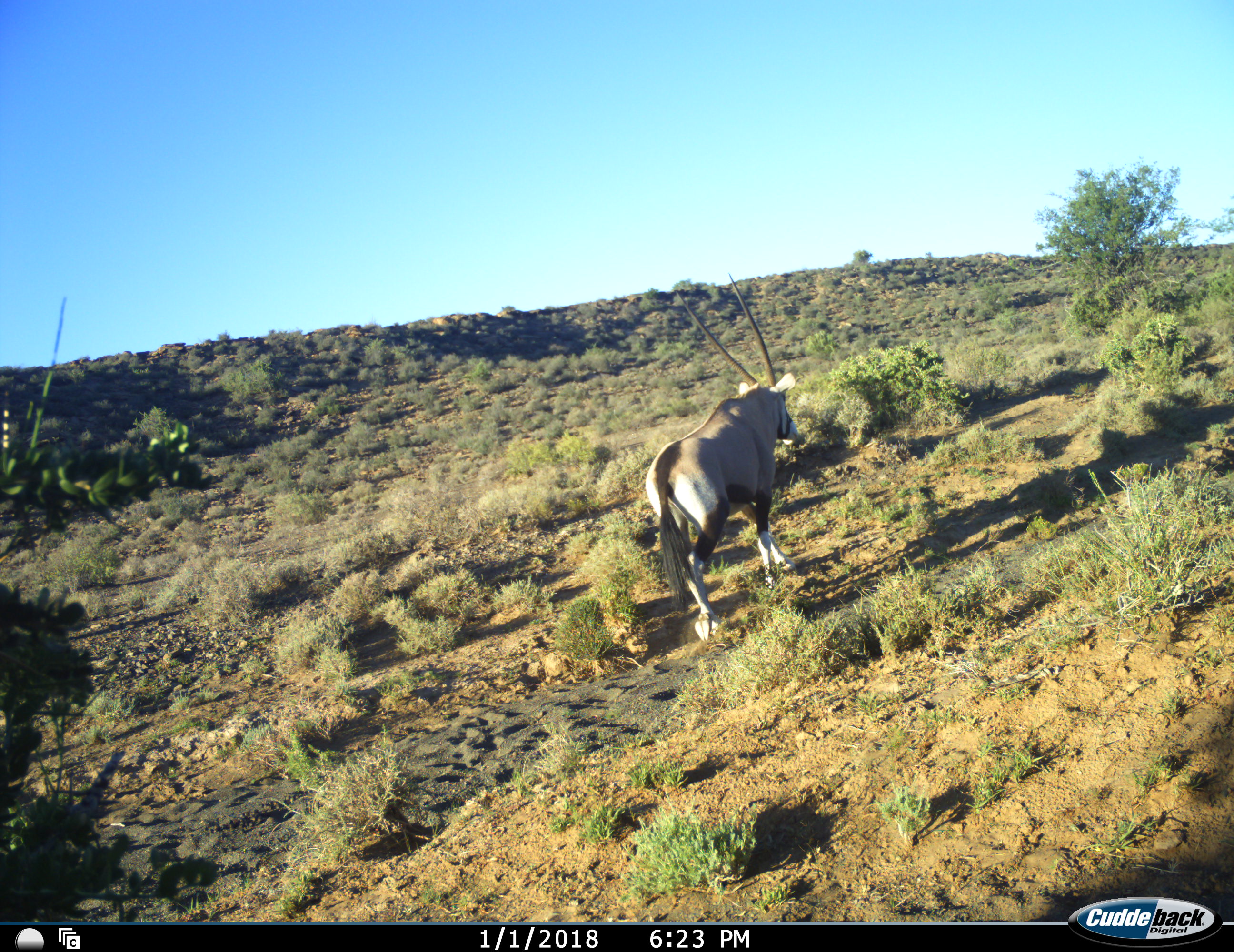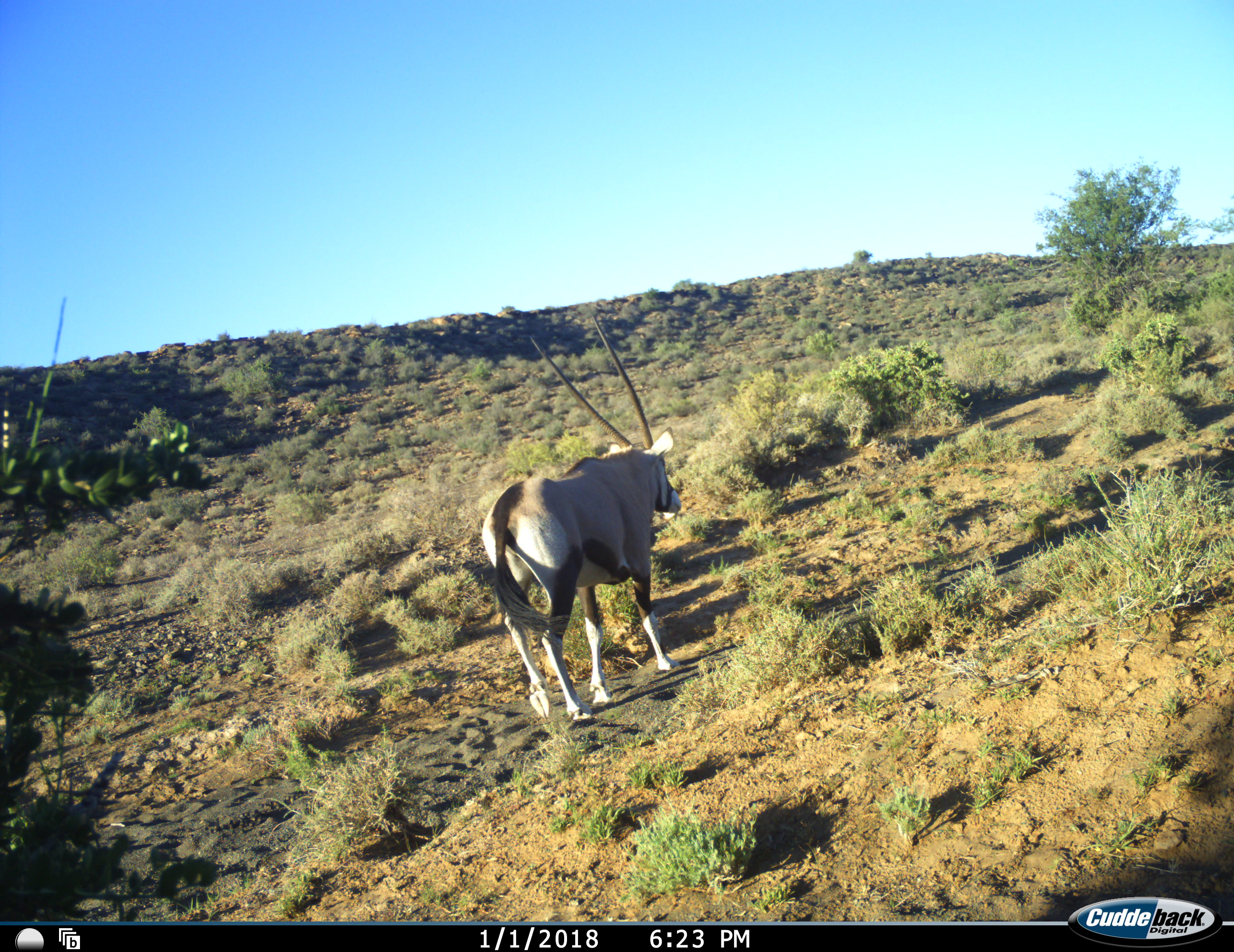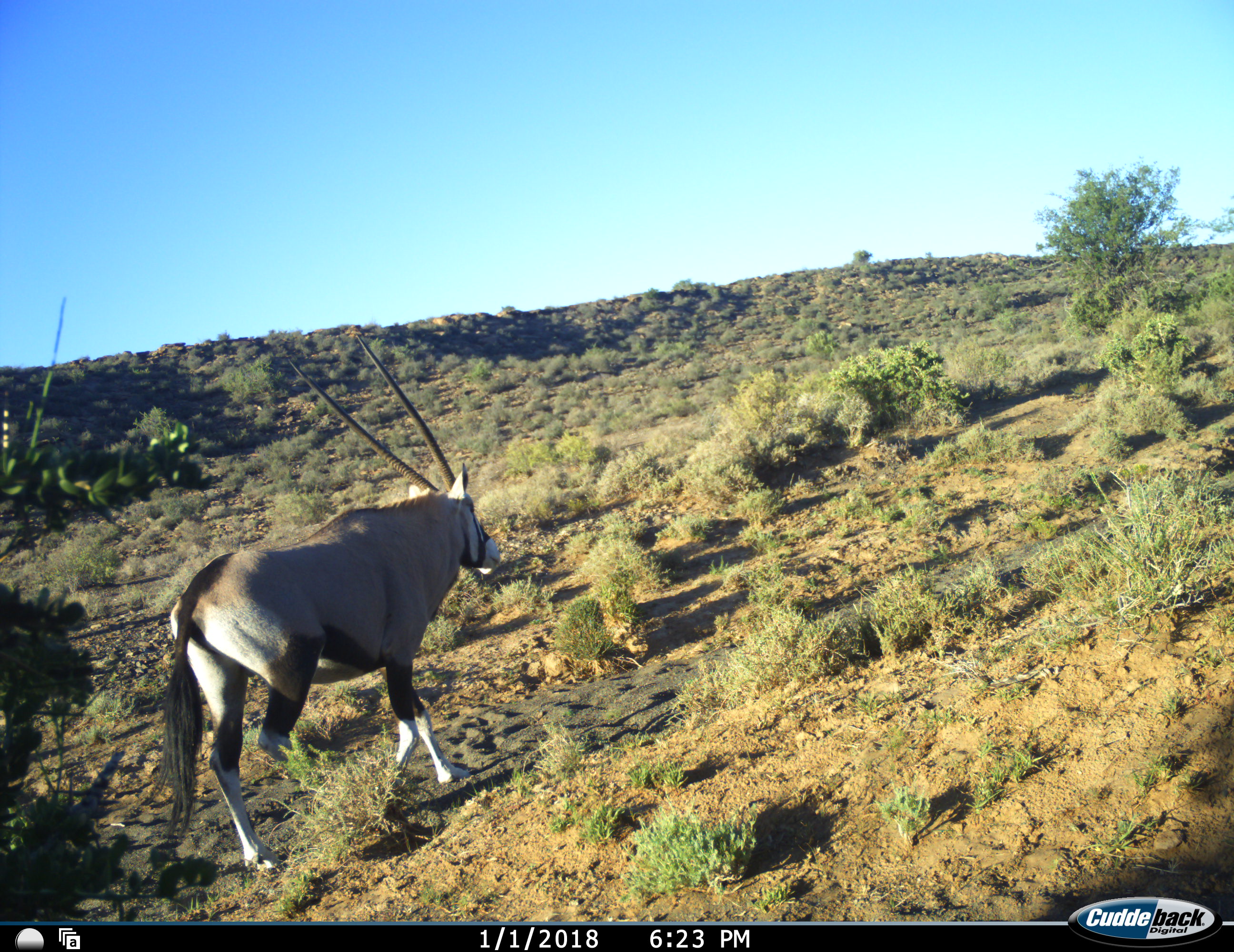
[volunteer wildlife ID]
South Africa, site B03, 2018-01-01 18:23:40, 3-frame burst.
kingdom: Animalia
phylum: Chordata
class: Mammalia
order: Artiodactyla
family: Bovidae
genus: Oryx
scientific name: Oryx gazella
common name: gemsbok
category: gemsbokoryx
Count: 1.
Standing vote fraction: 11%.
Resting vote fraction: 0%.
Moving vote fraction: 100%.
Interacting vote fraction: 0%.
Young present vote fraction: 0%.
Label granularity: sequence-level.